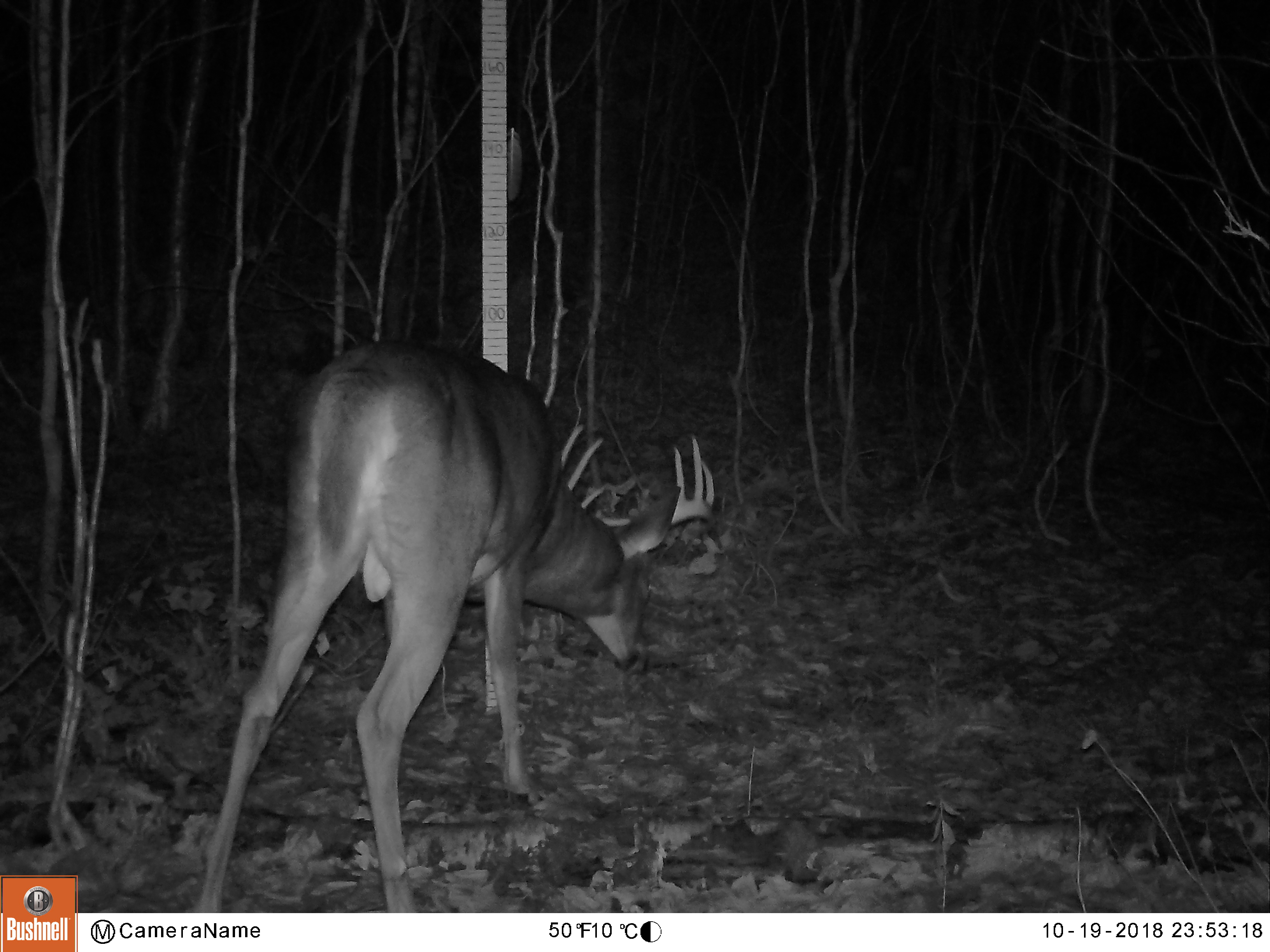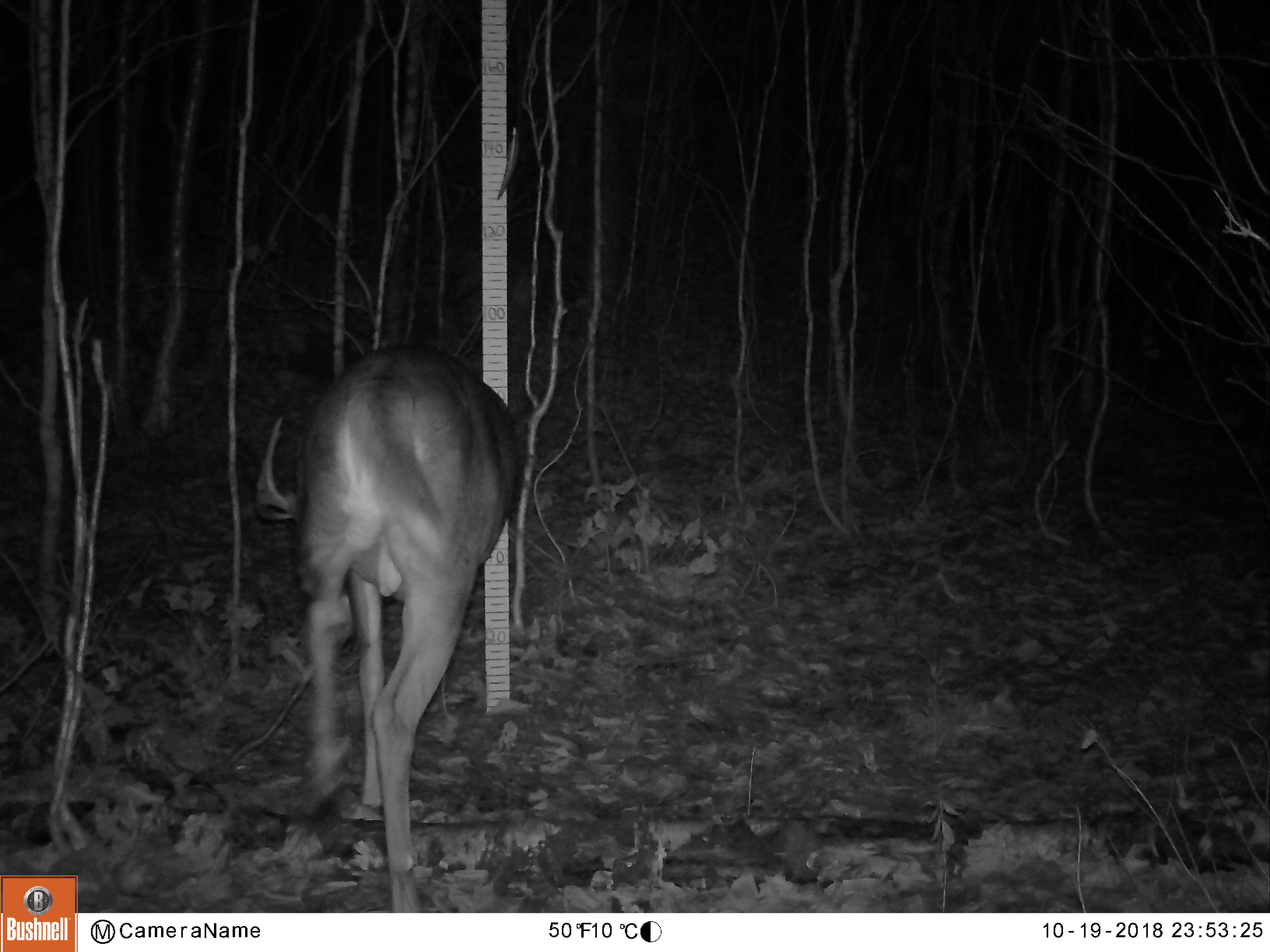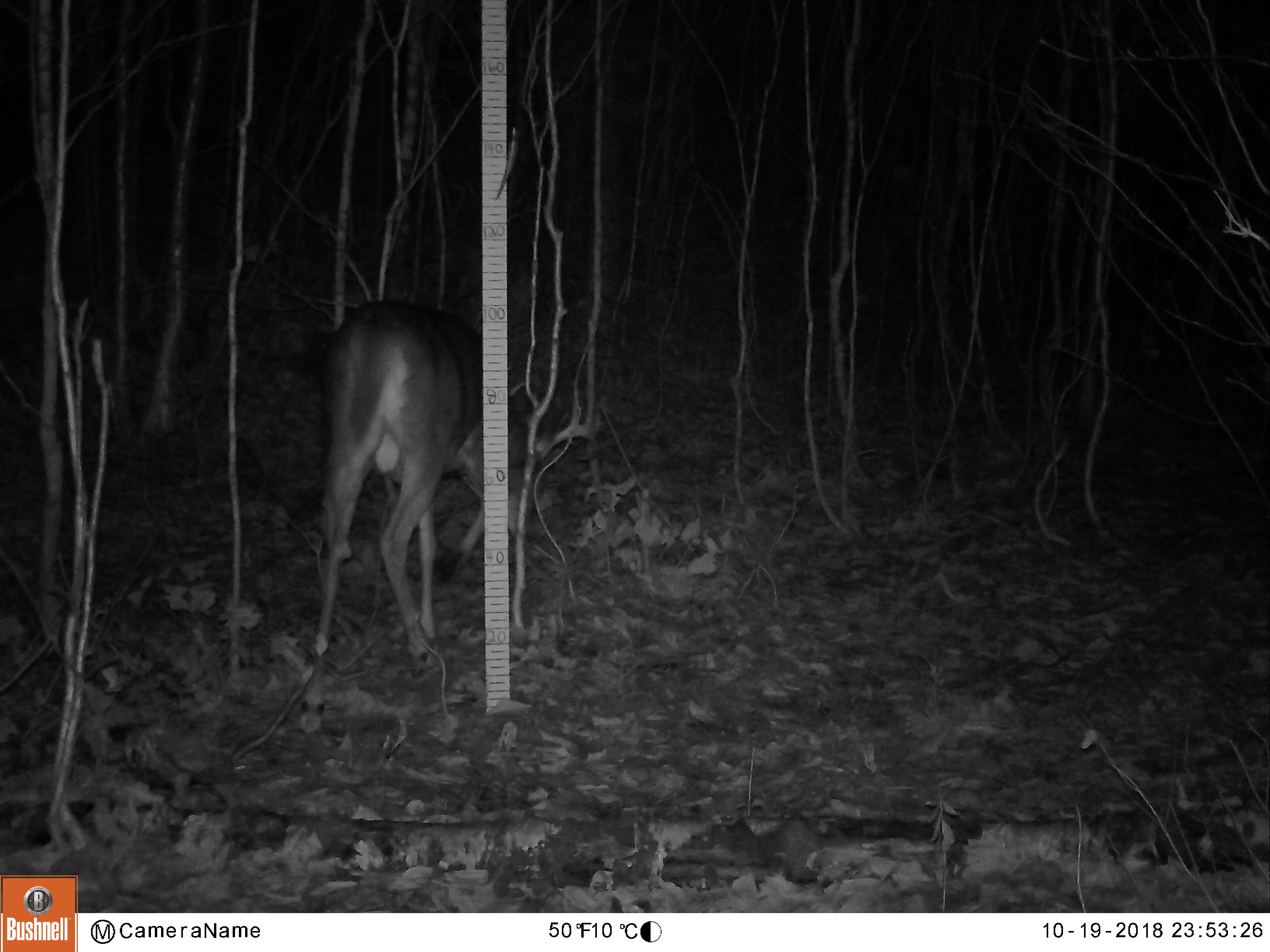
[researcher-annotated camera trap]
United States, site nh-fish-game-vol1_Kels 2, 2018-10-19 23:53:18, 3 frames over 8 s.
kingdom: Animalia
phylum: Chordata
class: Mammalia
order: Artiodactyla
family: Cervidae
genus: Odocoileus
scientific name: Odocoileus virginianus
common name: white-tailed deer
White-tailed deer (Odocoileus virginianus).